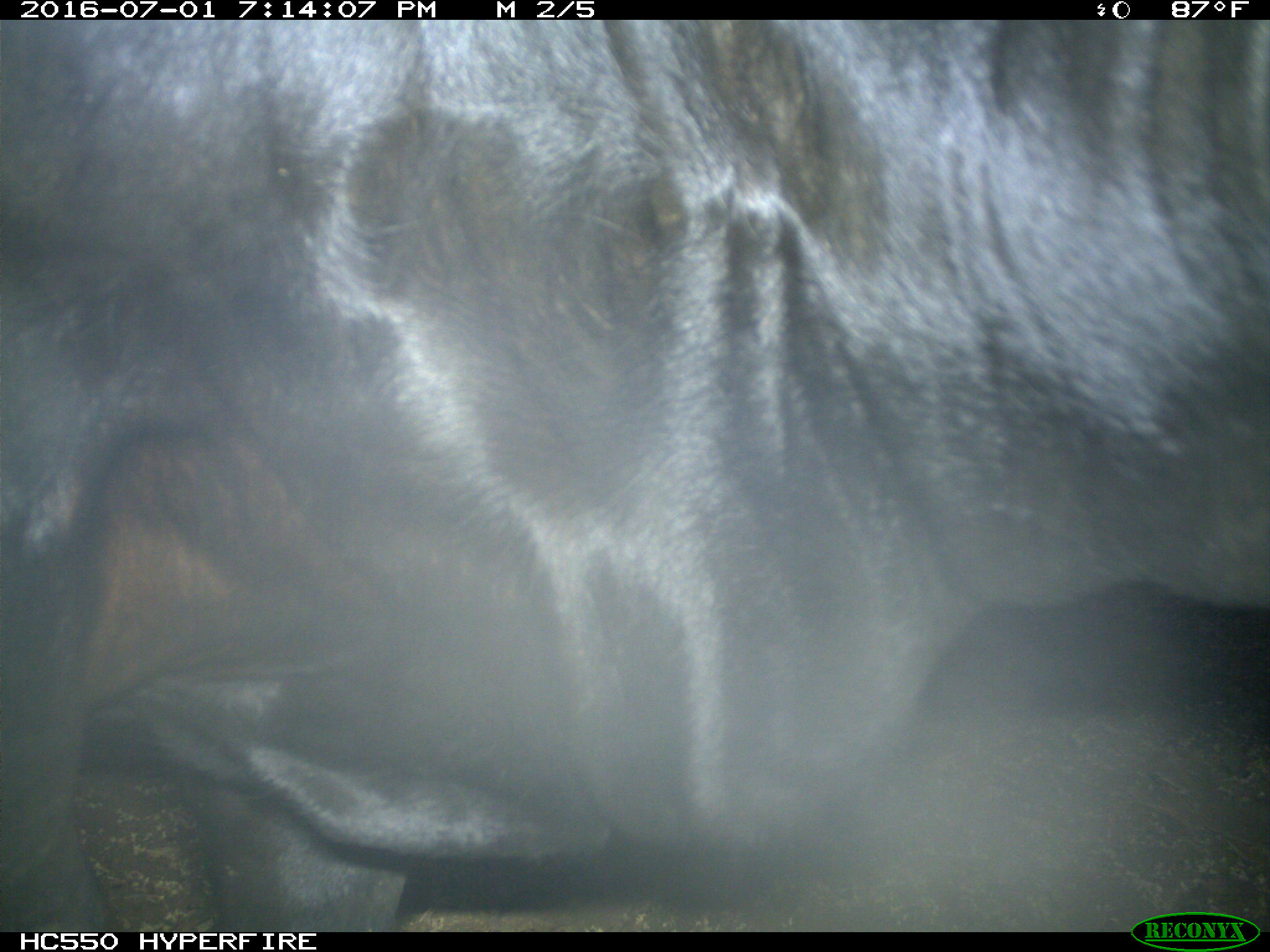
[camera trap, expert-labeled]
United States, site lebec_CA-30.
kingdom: Animalia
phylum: Chordata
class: Mammalia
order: Artiodactyla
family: Bovidae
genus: Bos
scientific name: Bos taurus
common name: domestic cow